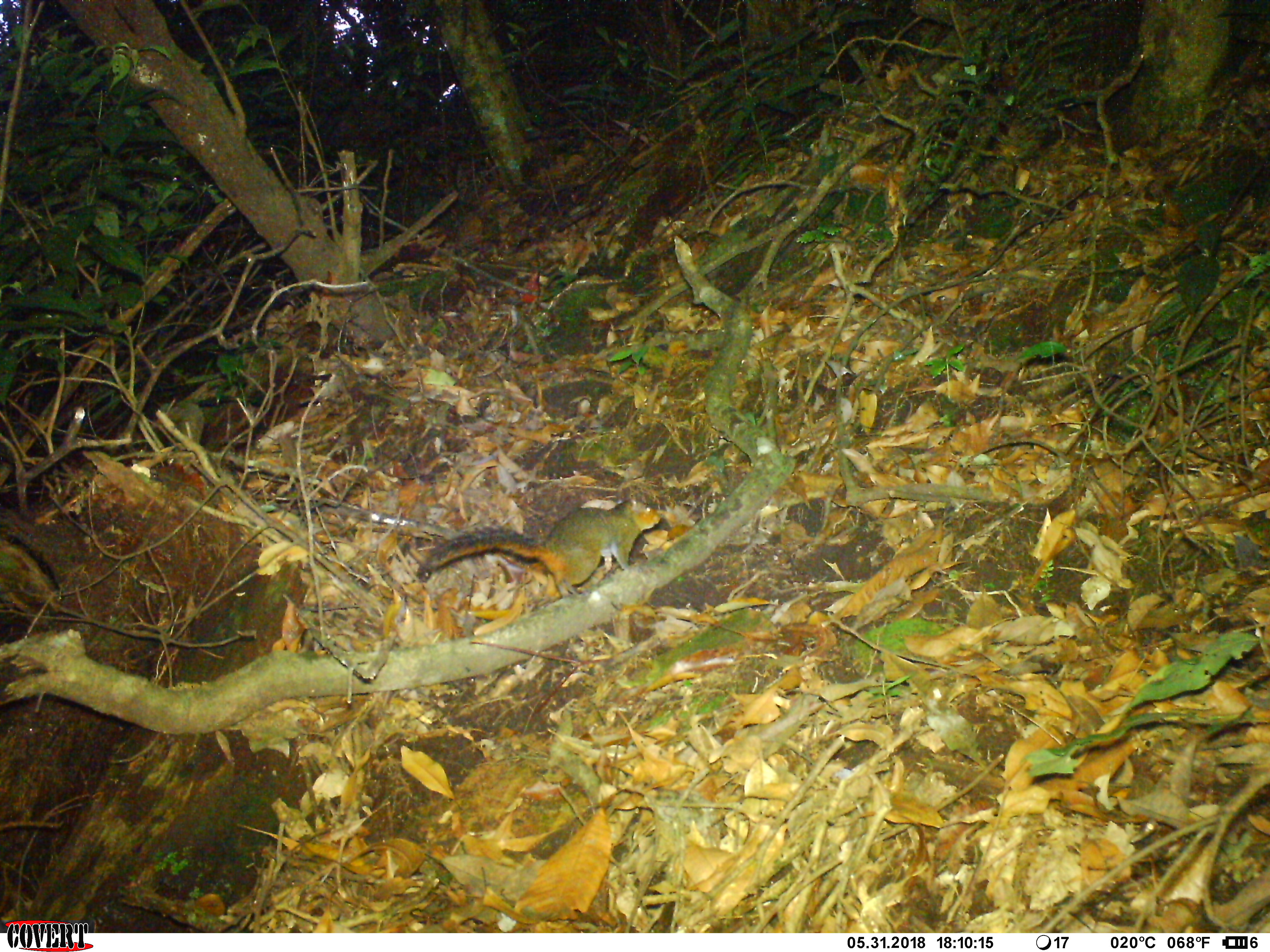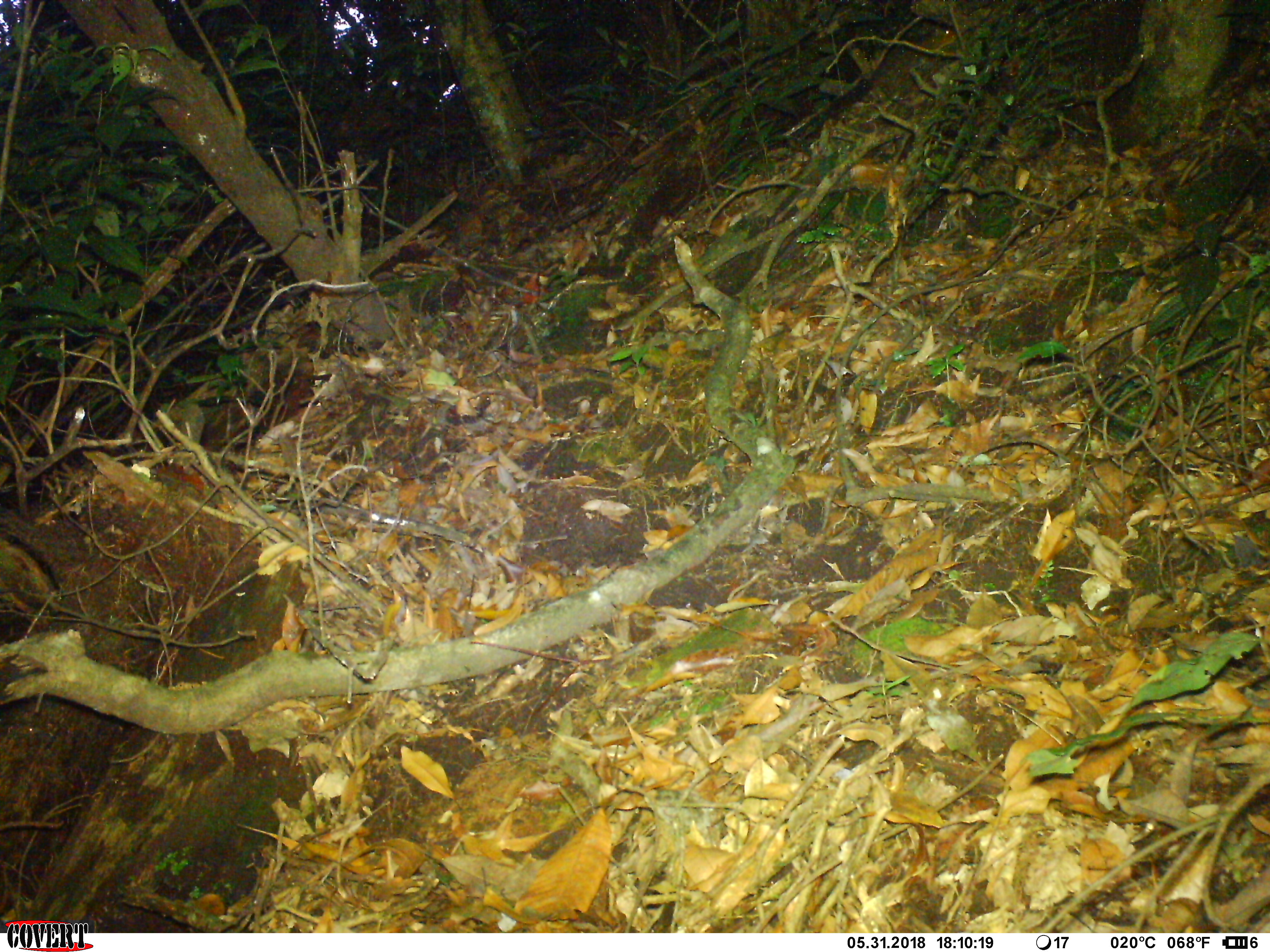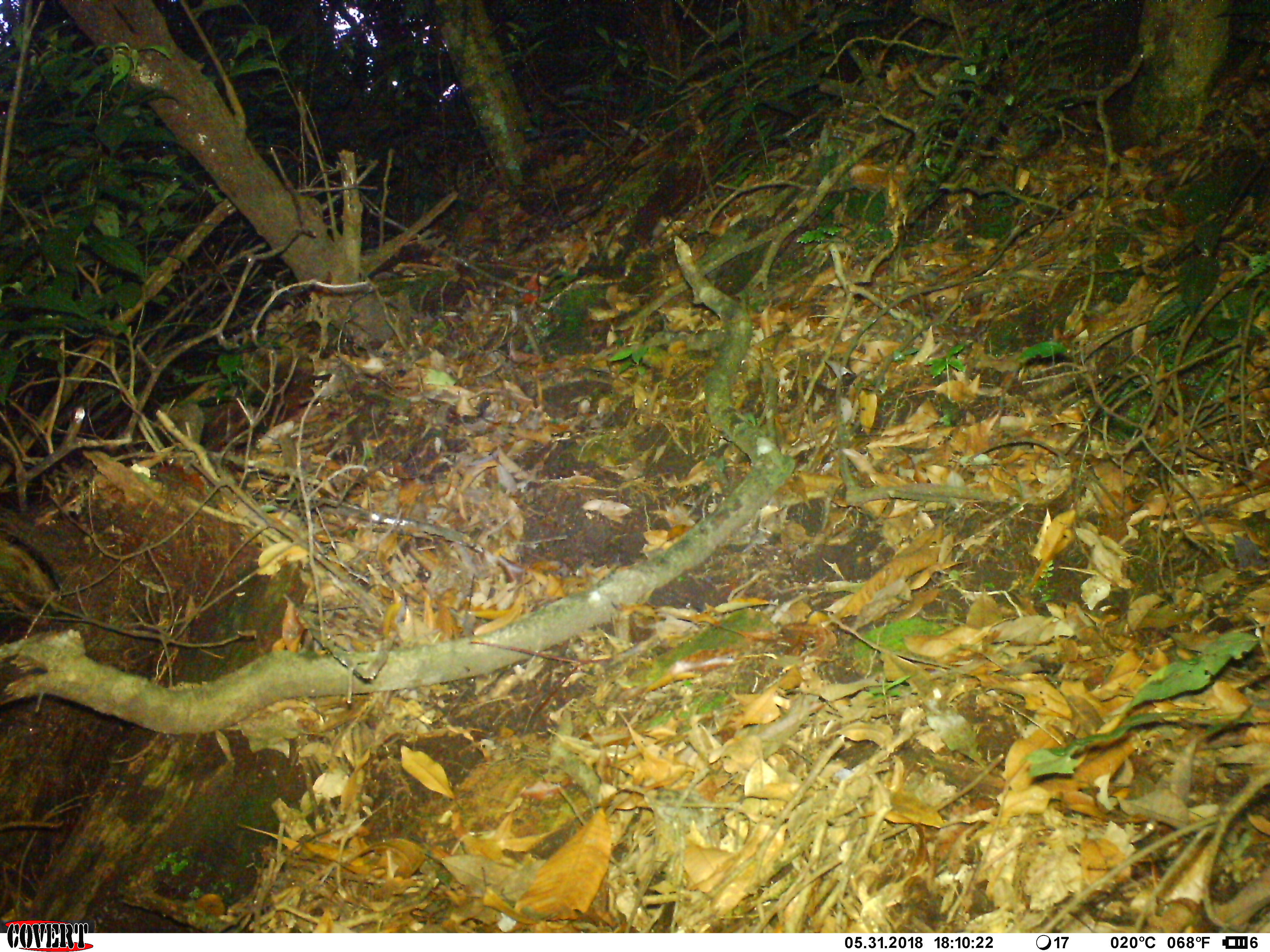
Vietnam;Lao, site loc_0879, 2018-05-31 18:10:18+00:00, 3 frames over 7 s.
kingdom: Animalia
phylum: Chordata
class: Mammalia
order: Rodentia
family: Sciuridae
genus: Dremomys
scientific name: Dremomys rufigenis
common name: red-cheeked squirrel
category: red cheeked squirrel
Red cheeked squirrel (red-cheeked squirrel) (Dremomys rufigenis). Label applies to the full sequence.